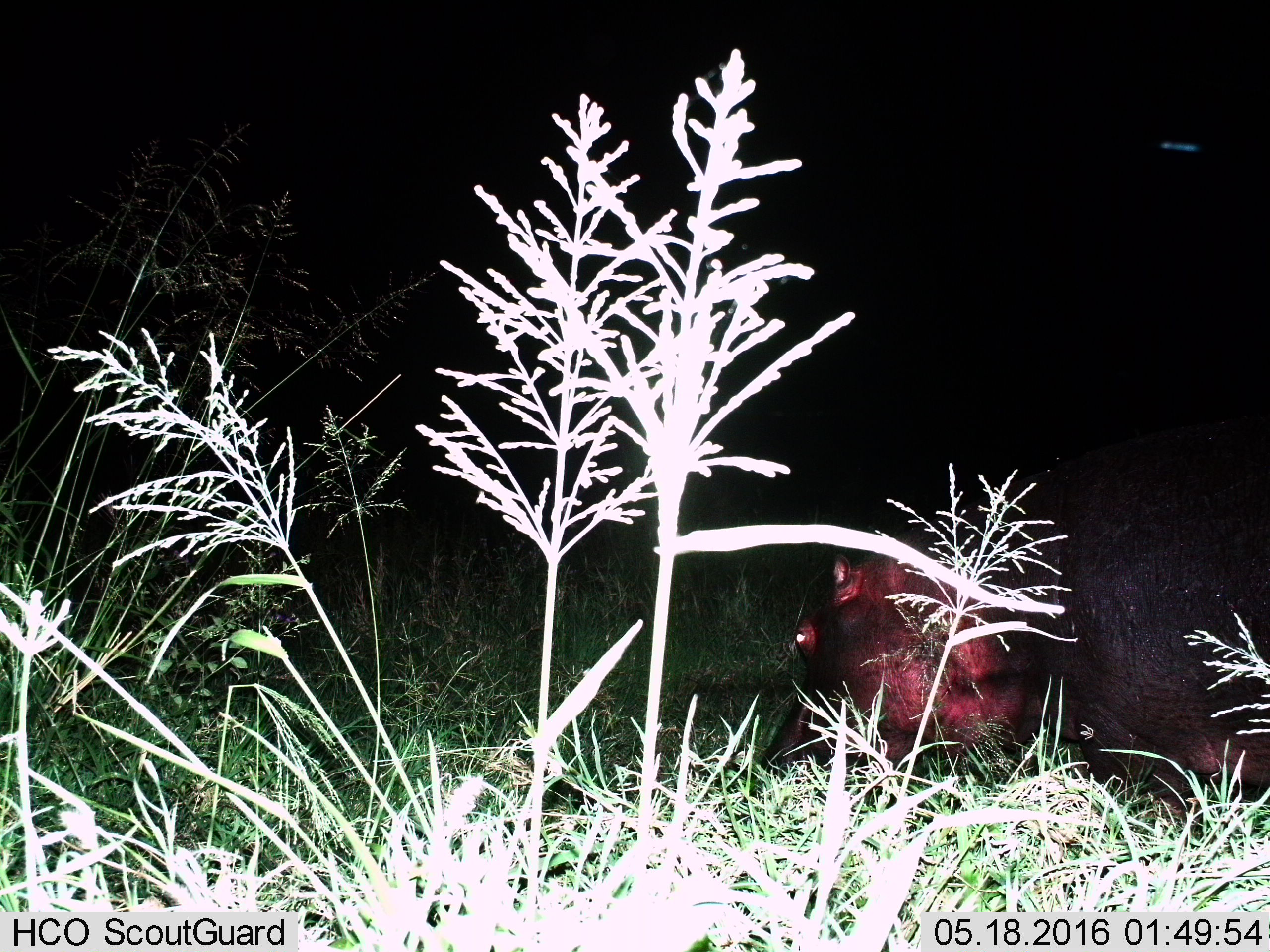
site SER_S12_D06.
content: unidentified animal